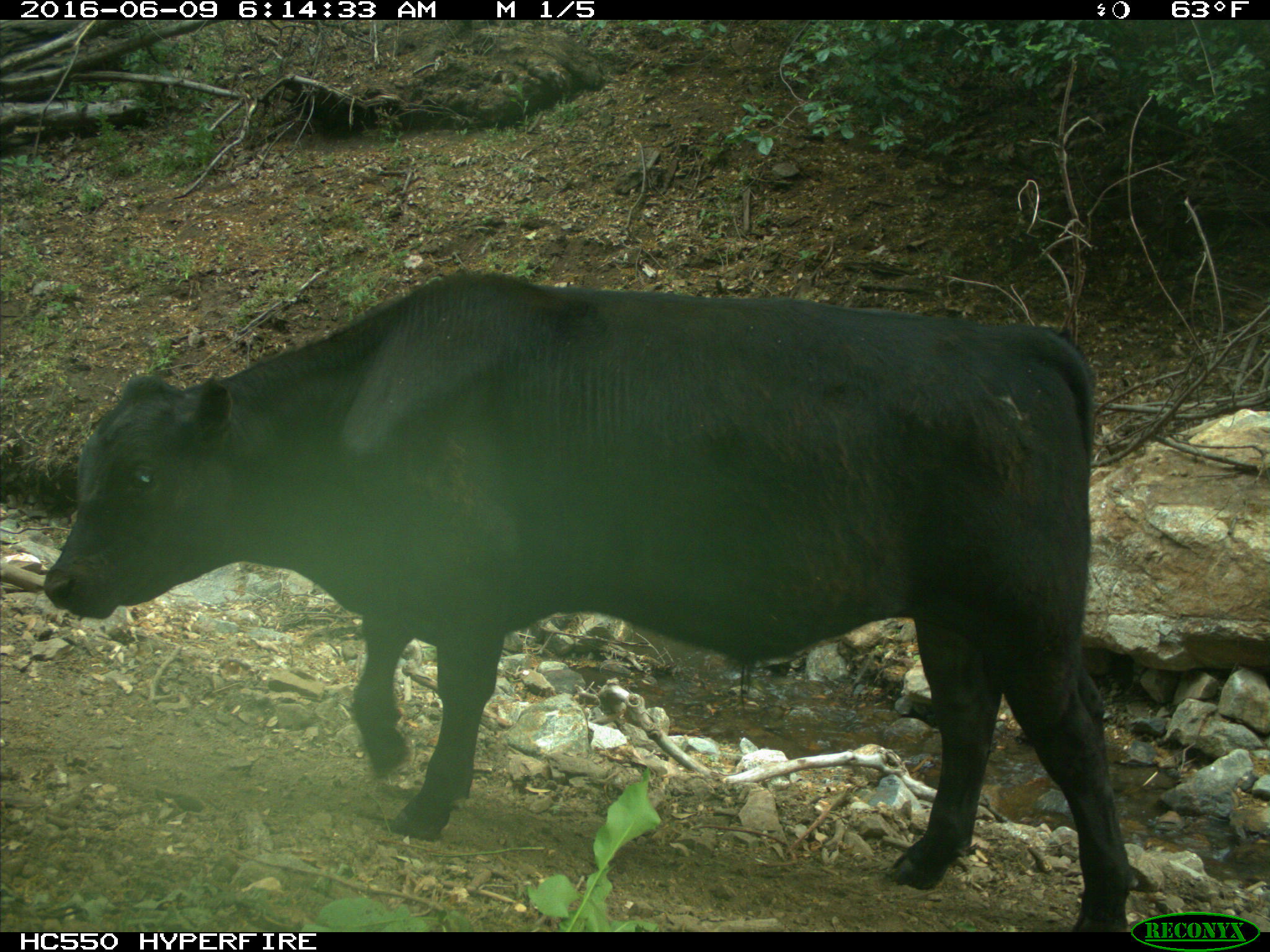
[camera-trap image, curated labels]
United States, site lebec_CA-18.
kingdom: Animalia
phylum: Chordata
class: Mammalia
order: Artiodactyla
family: Bovidae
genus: Bos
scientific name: Bos taurus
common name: domestic cow